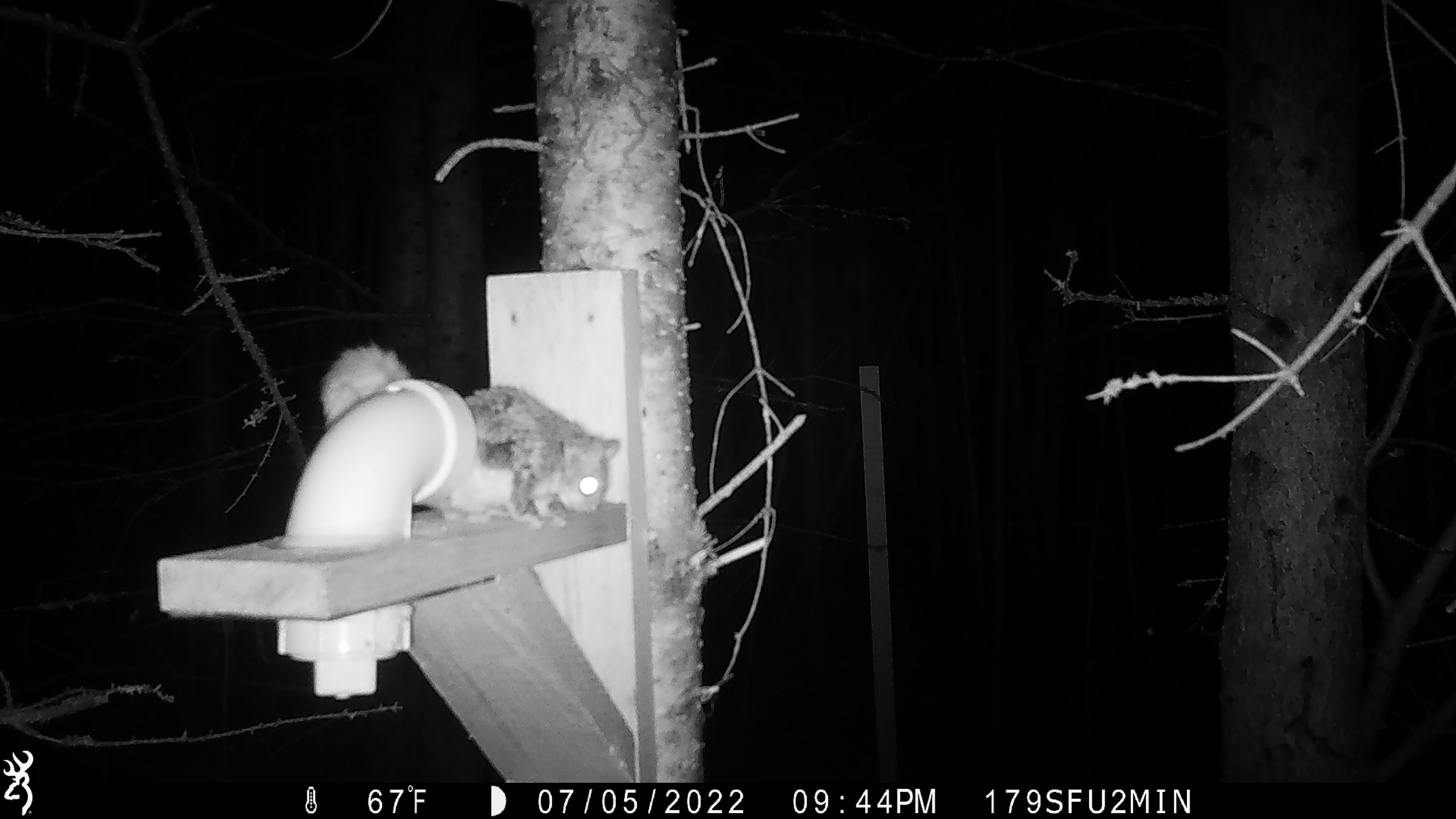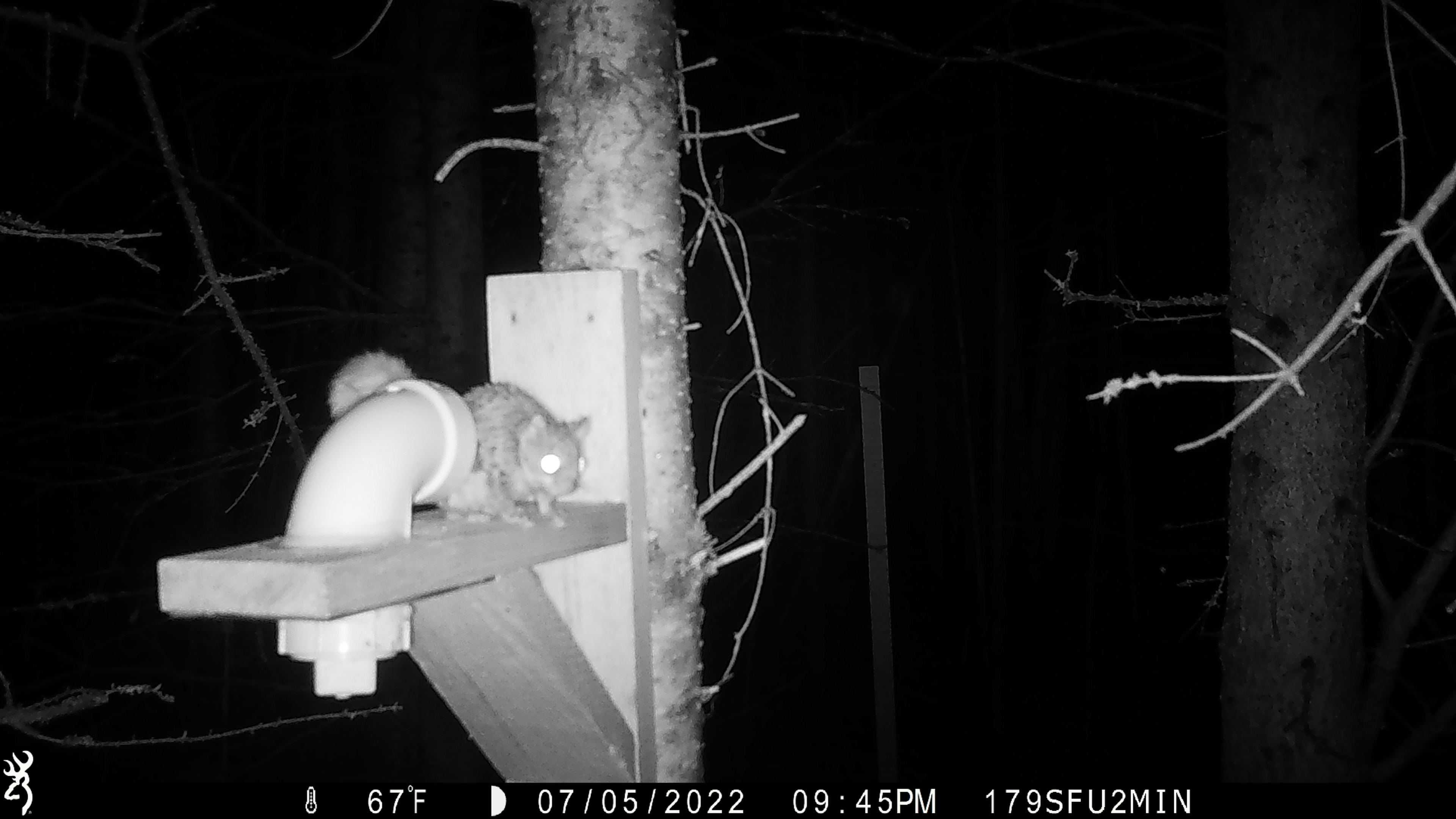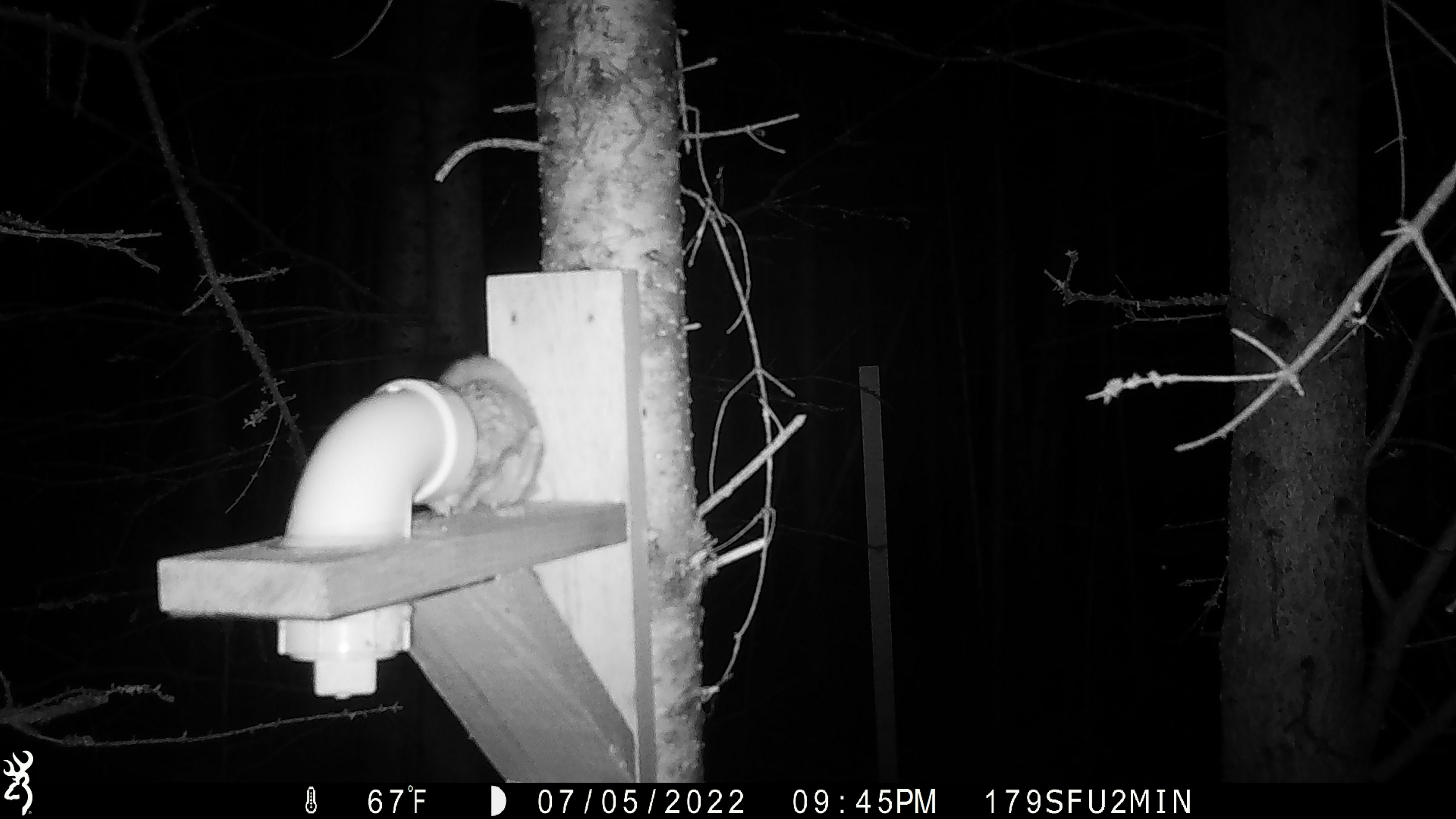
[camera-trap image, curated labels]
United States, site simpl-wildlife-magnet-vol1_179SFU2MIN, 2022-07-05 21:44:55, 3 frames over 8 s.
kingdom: Animalia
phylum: Chordata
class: Mammalia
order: Rodentia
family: Sciuridae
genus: Glaucomys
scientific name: Glaucomys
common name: flying squirrel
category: flying squirrel sp.